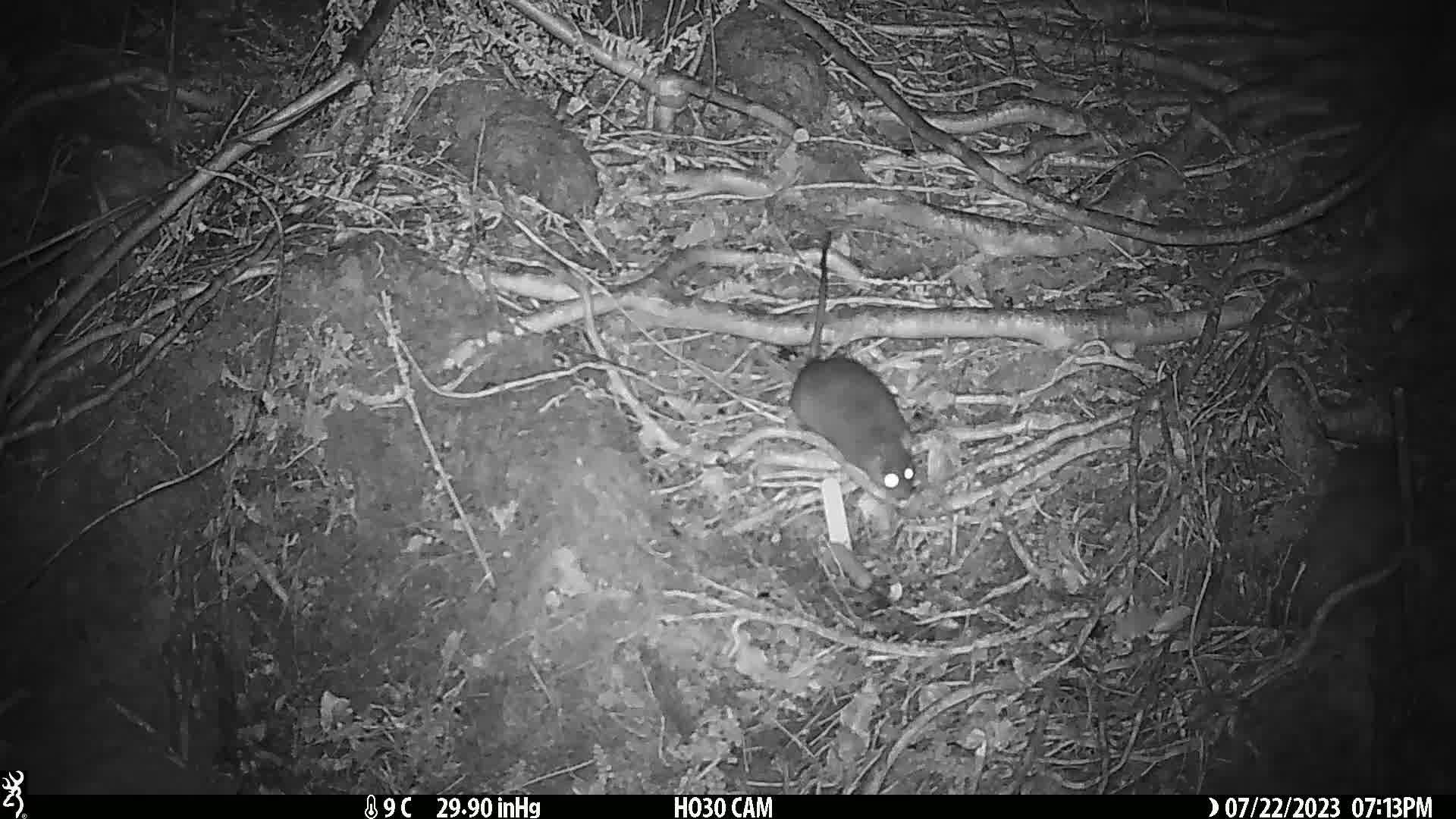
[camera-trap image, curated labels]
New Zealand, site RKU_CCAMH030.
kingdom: Animalia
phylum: Chordata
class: Mammalia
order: Rodentia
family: Muridae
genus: Rattus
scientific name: Rattus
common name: rat